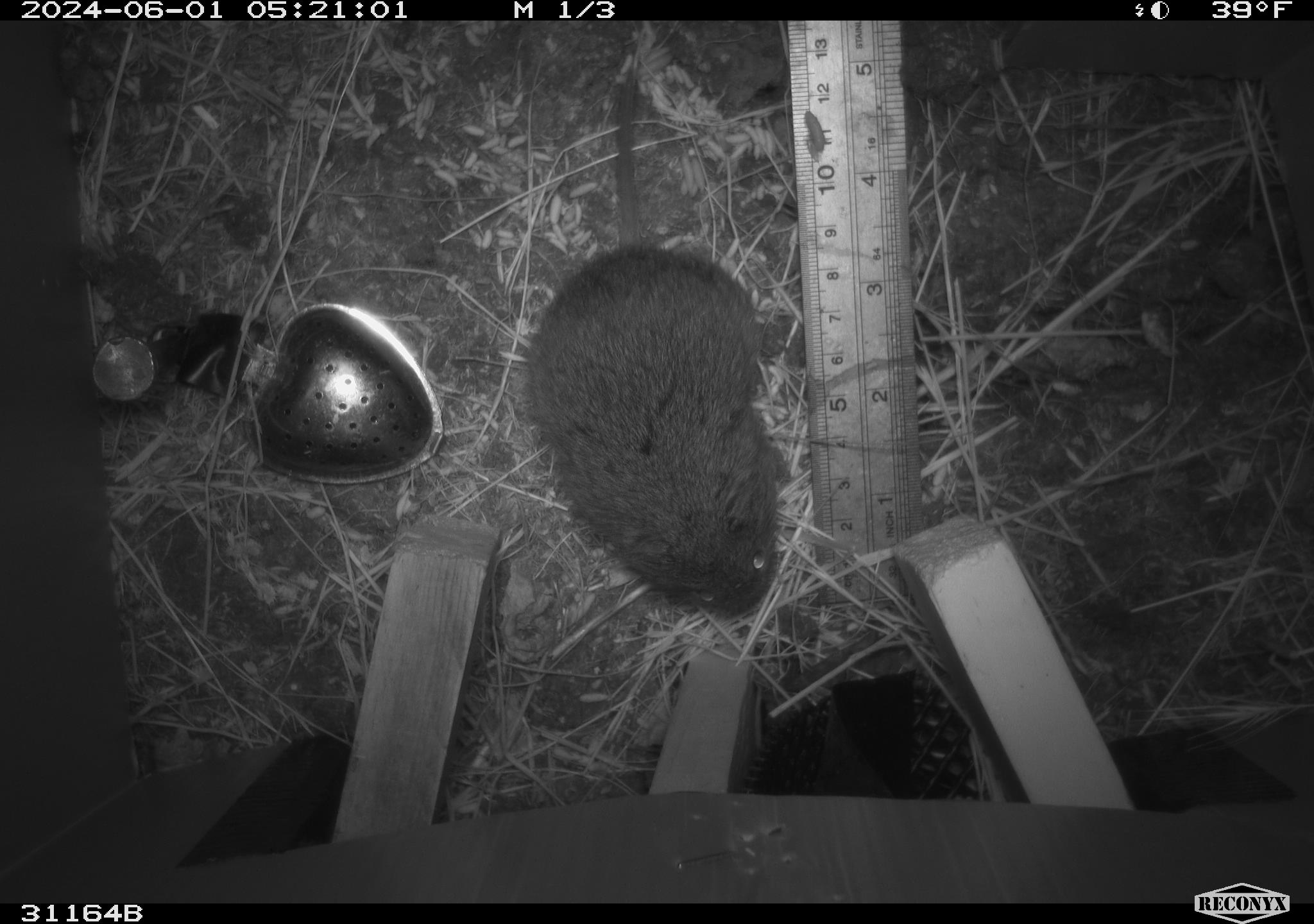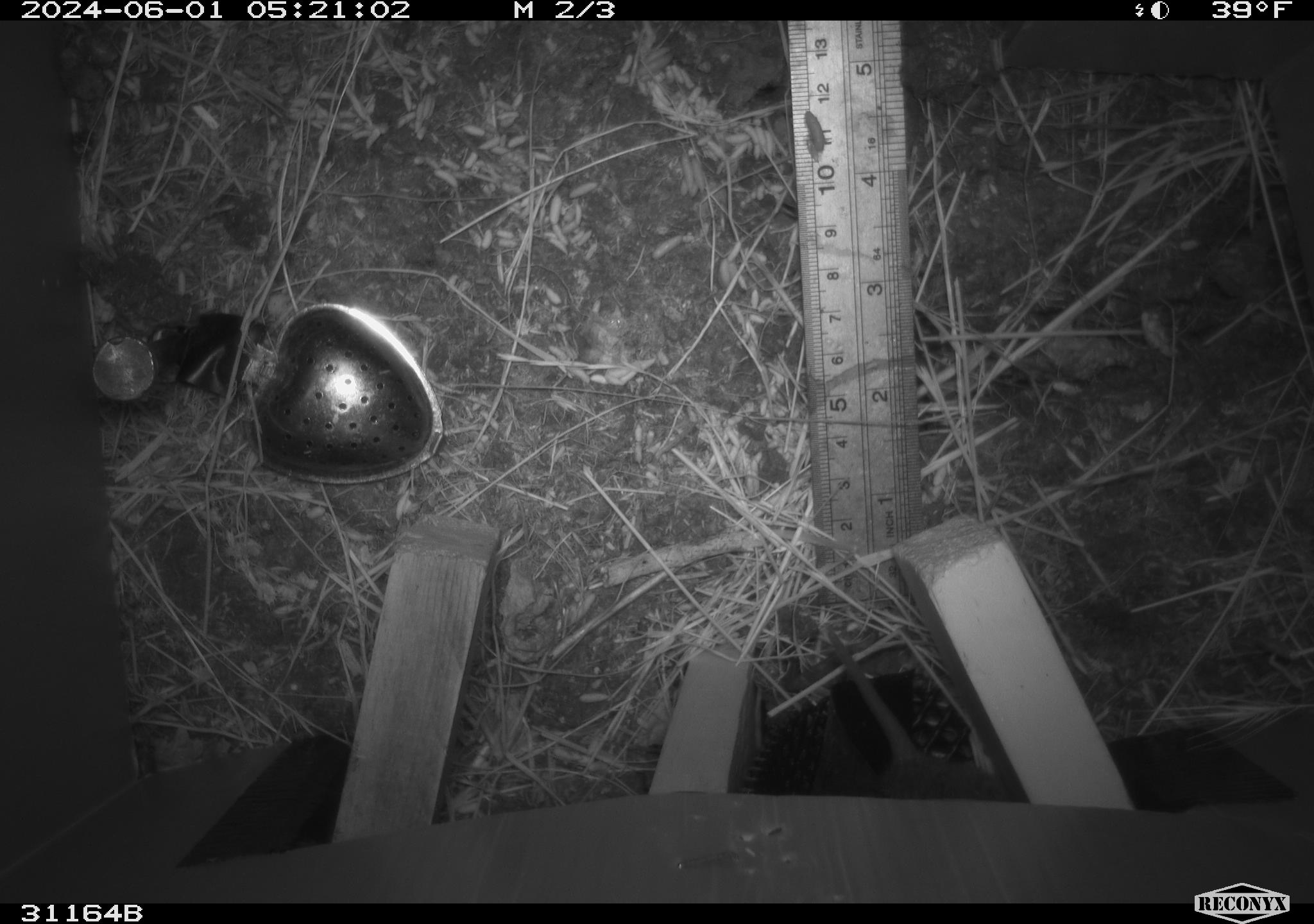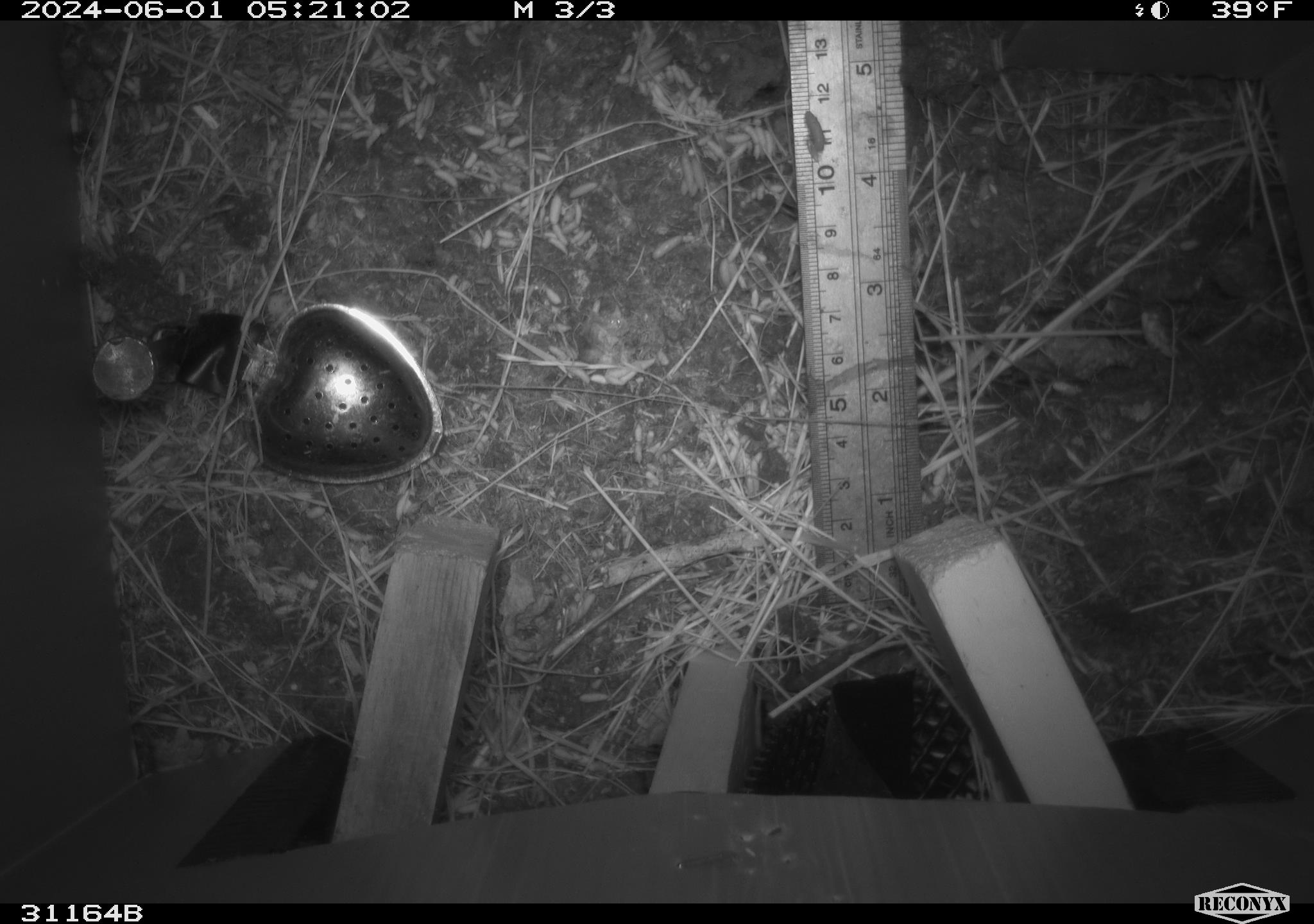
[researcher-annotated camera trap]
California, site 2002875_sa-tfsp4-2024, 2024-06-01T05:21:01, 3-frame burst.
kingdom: Animalia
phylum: Chordata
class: Mammalia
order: Rodentia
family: Cricetidae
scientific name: Arvicolinae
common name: voles, lemmings, and muskrats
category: arvicolinae subfamily